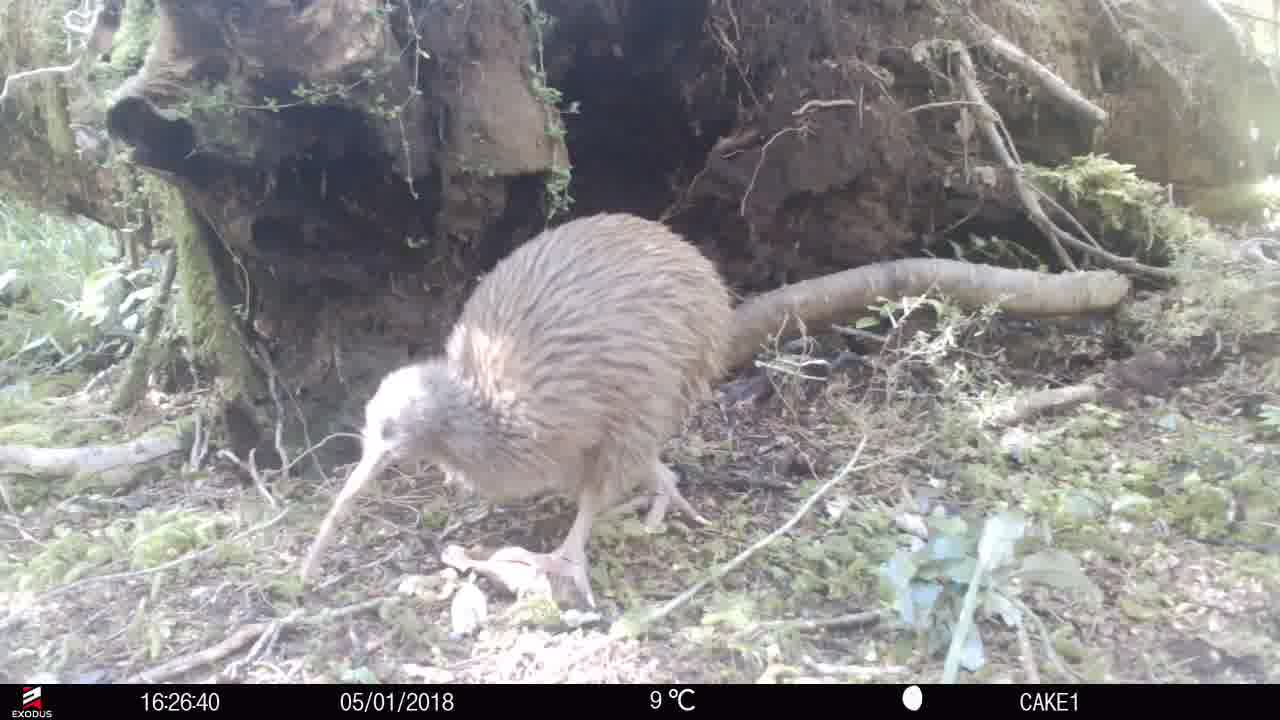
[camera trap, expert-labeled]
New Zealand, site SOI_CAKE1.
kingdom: Animalia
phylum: Chordata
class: Aves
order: Apterygiformes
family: Apterygidae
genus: Apteryx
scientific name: Apteryx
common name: kiwi